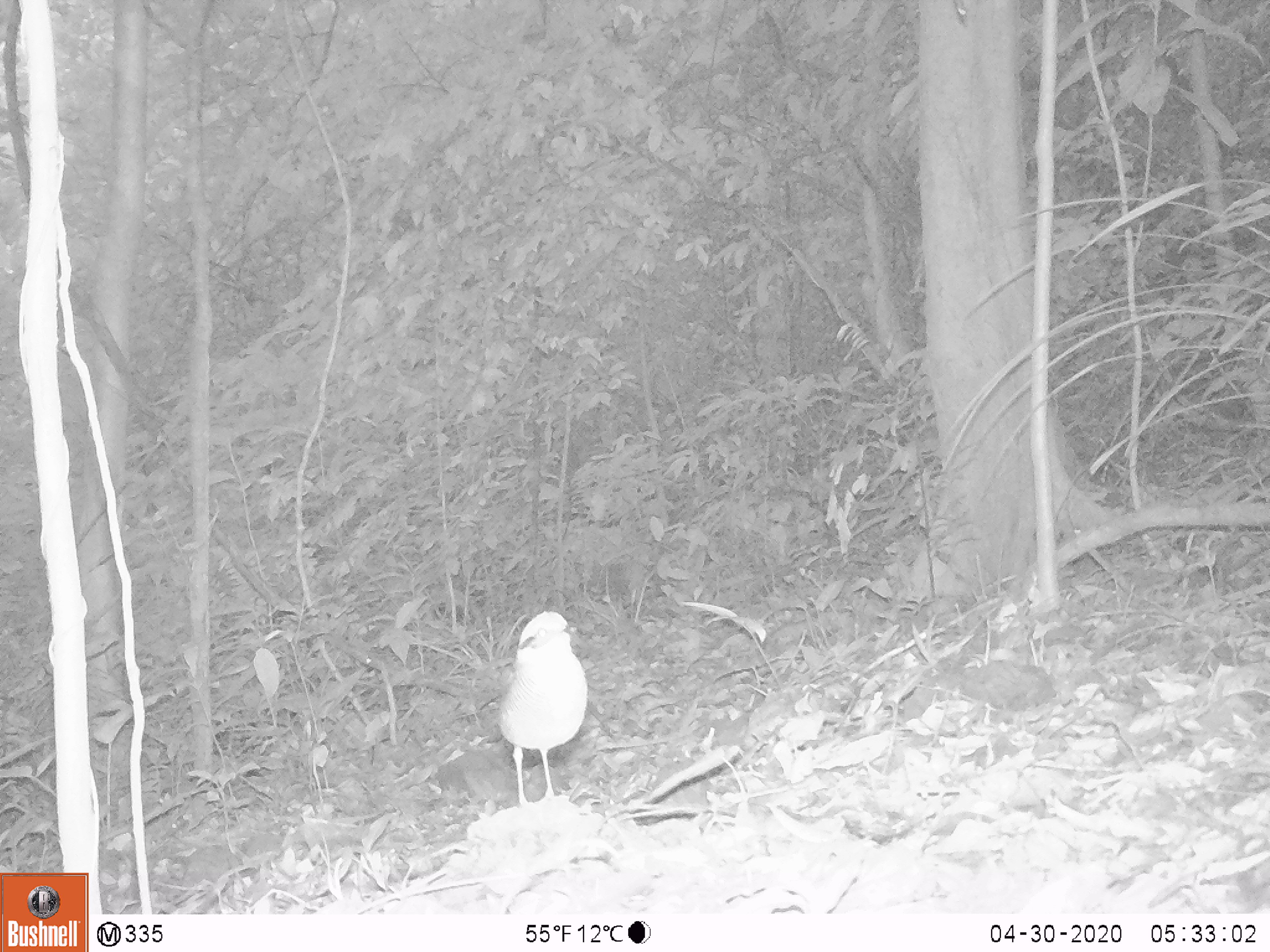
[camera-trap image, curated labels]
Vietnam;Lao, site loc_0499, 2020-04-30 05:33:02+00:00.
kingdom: Animalia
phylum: Chordata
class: Aves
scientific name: Aves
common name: bird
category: unidentified bird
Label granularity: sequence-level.